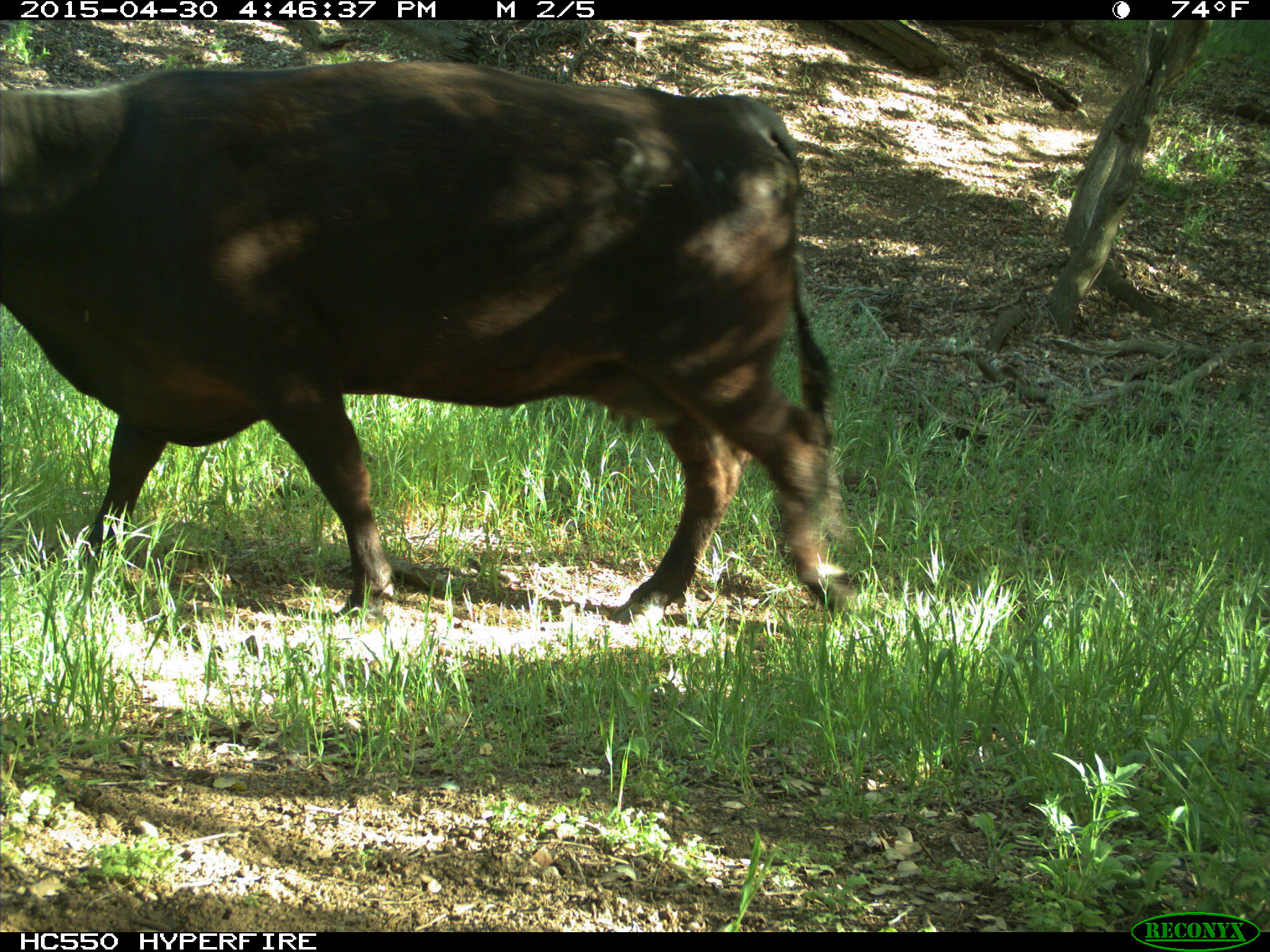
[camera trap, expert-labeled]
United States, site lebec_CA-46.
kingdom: Animalia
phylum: Chordata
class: Mammalia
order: Artiodactyla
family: Bovidae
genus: Bos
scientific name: Bos taurus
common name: domestic cow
Bos taurus (domestic cow).